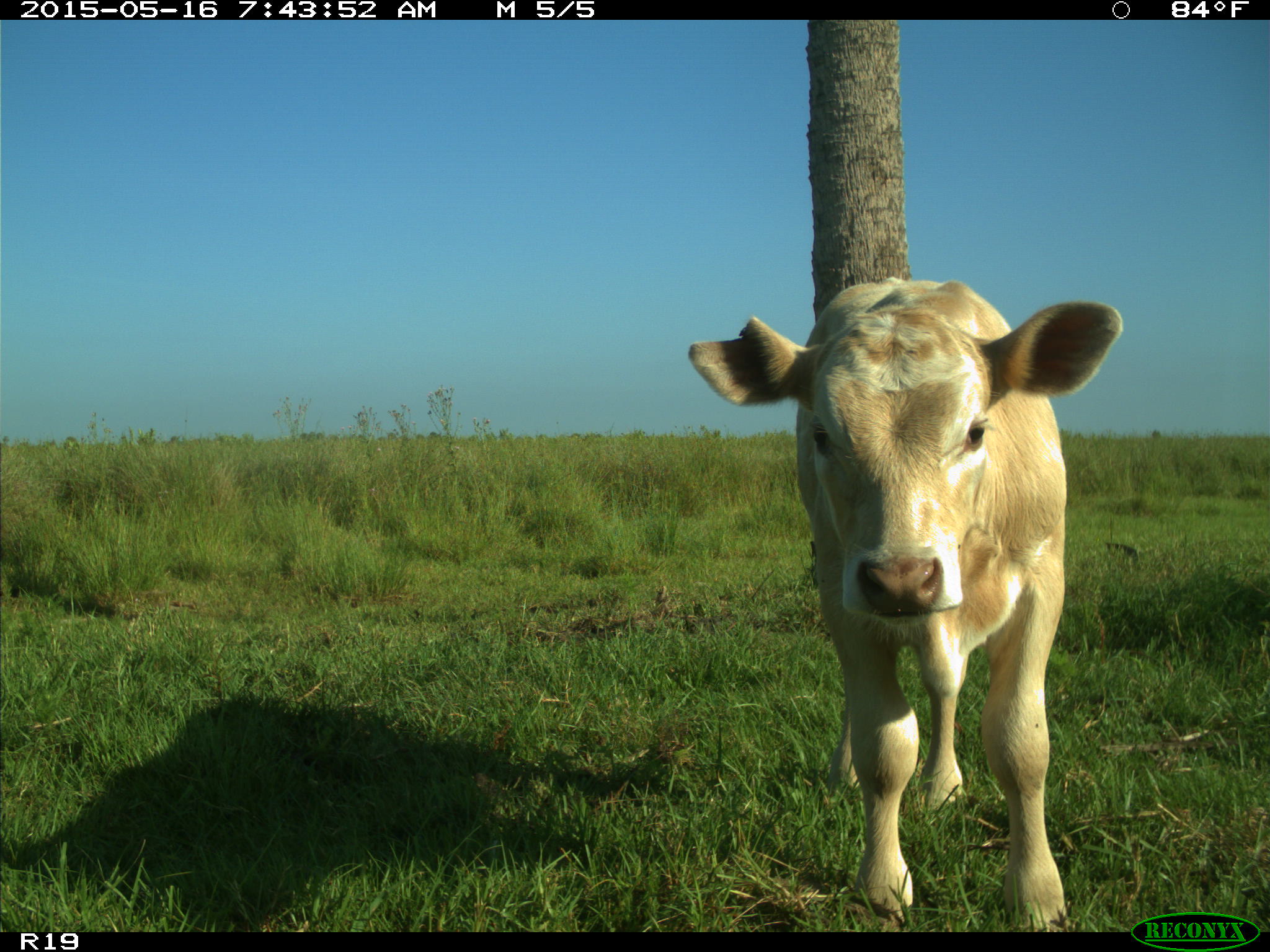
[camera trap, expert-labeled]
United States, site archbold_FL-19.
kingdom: Animalia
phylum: Chordata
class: Mammalia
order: Artiodactyla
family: Bovidae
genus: Bos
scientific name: Bos taurus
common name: domestic cow